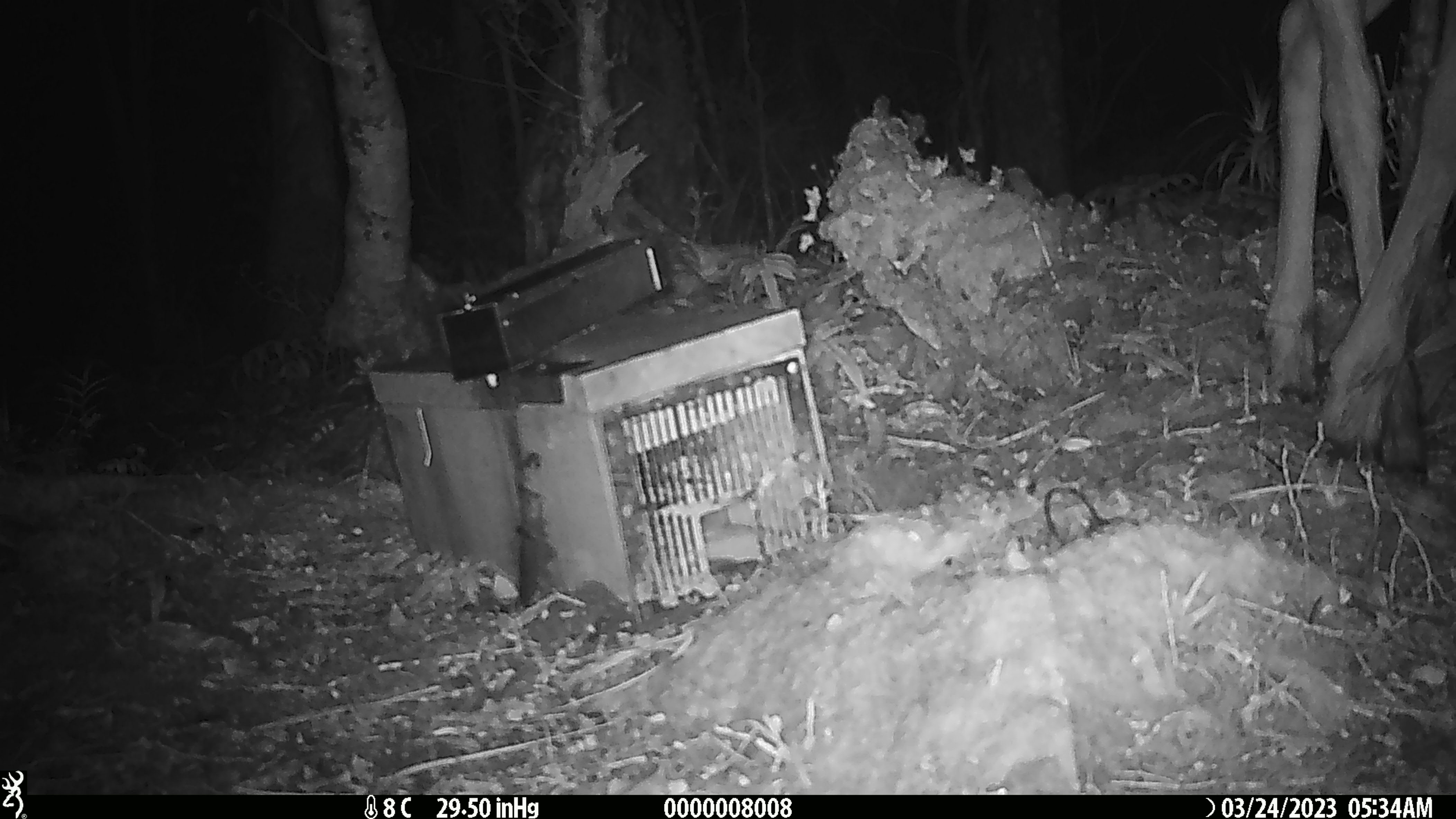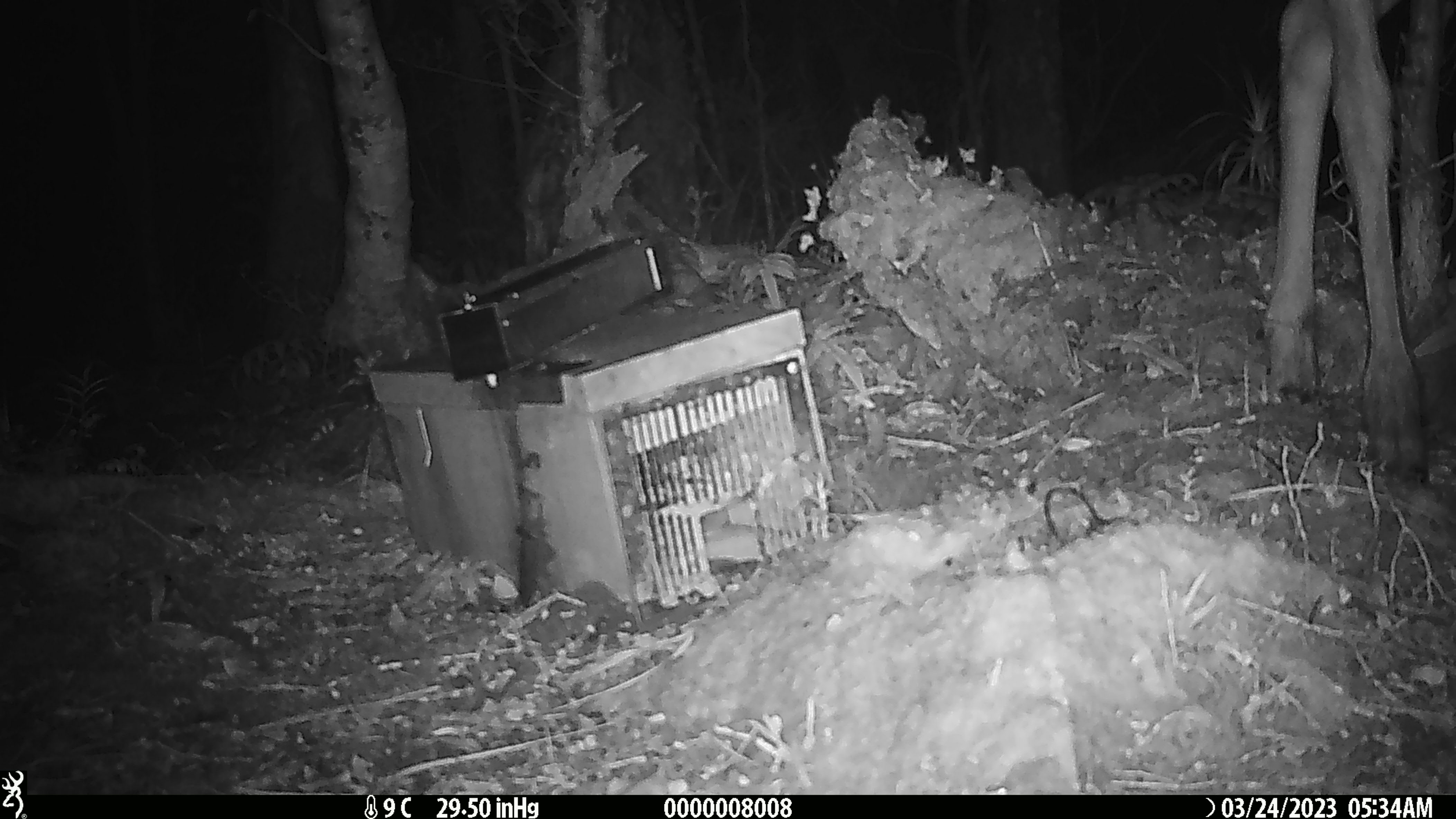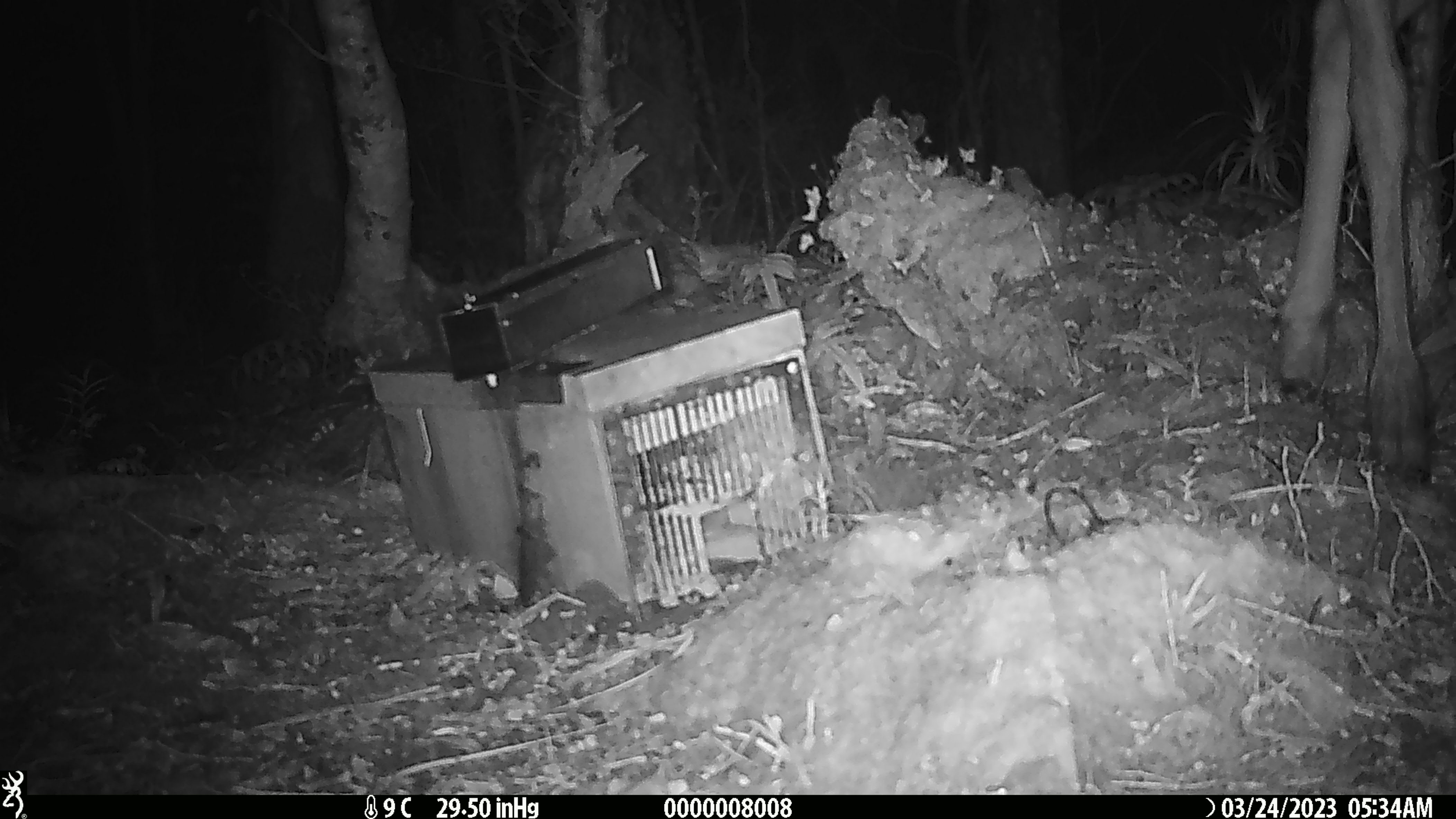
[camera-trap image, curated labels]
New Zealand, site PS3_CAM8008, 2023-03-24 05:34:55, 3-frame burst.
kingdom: Animalia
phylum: Chordata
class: Mammalia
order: Artiodactyla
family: Cervidae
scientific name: Cervidae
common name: deer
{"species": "deer (Cervidae)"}